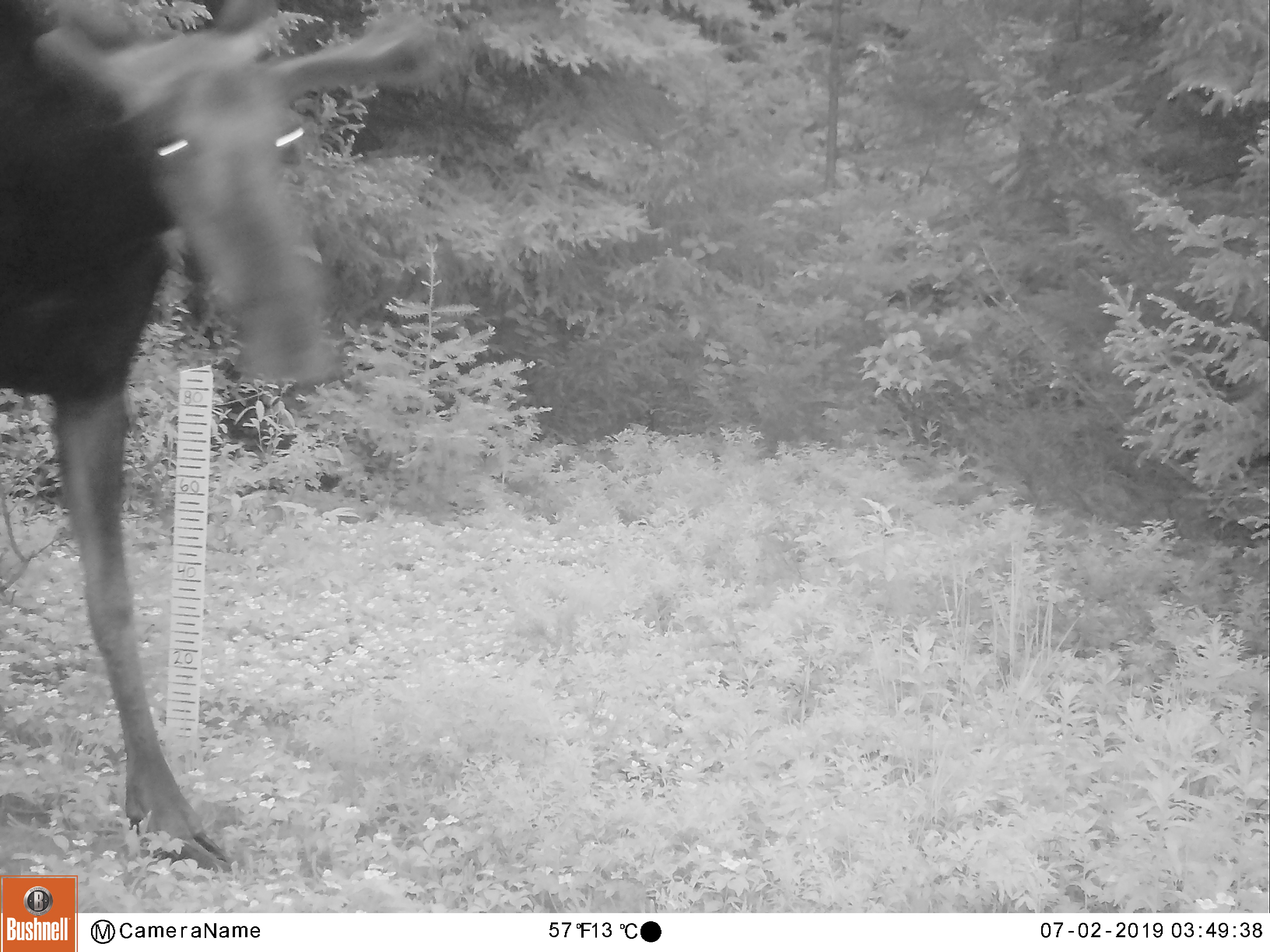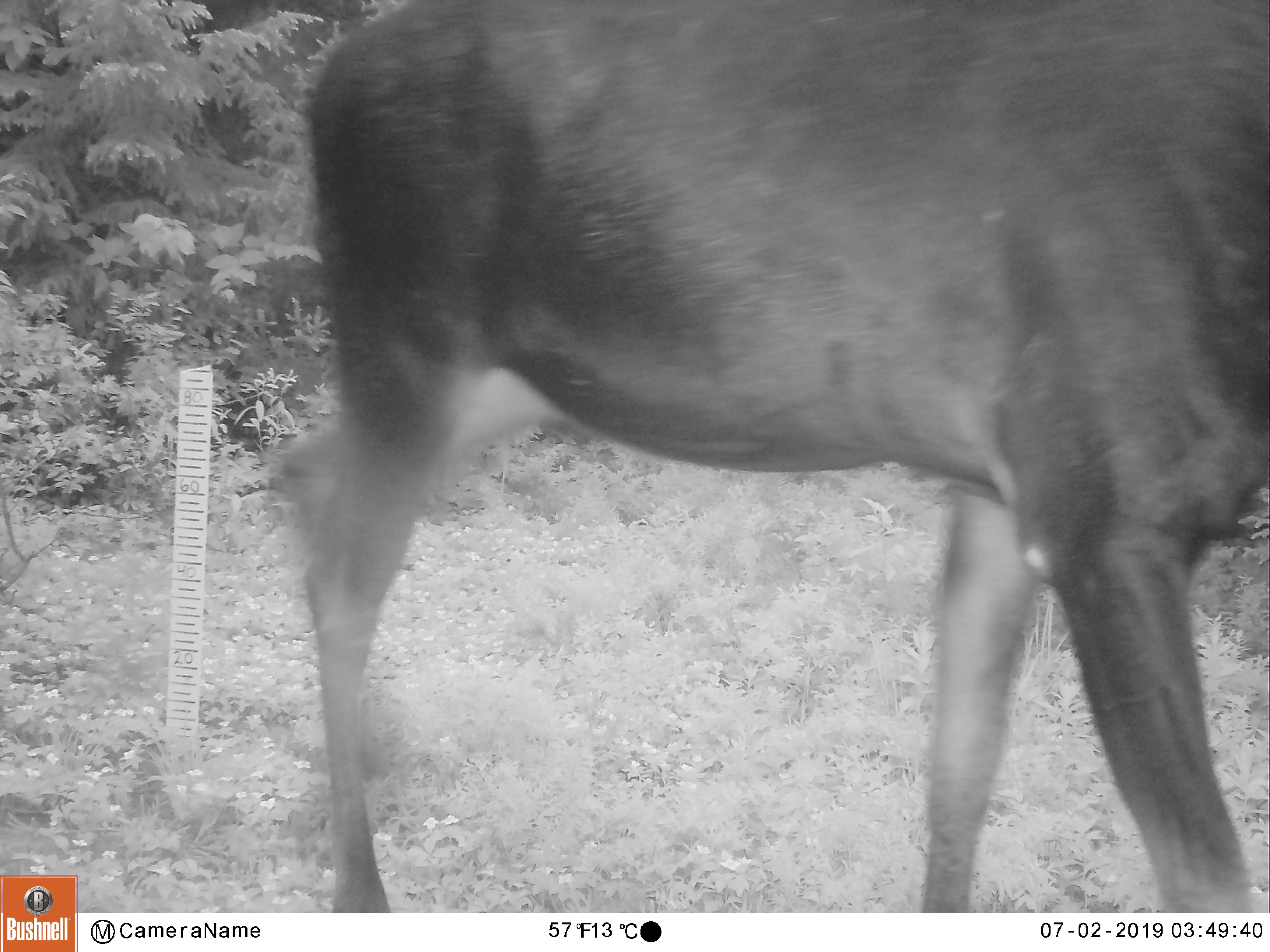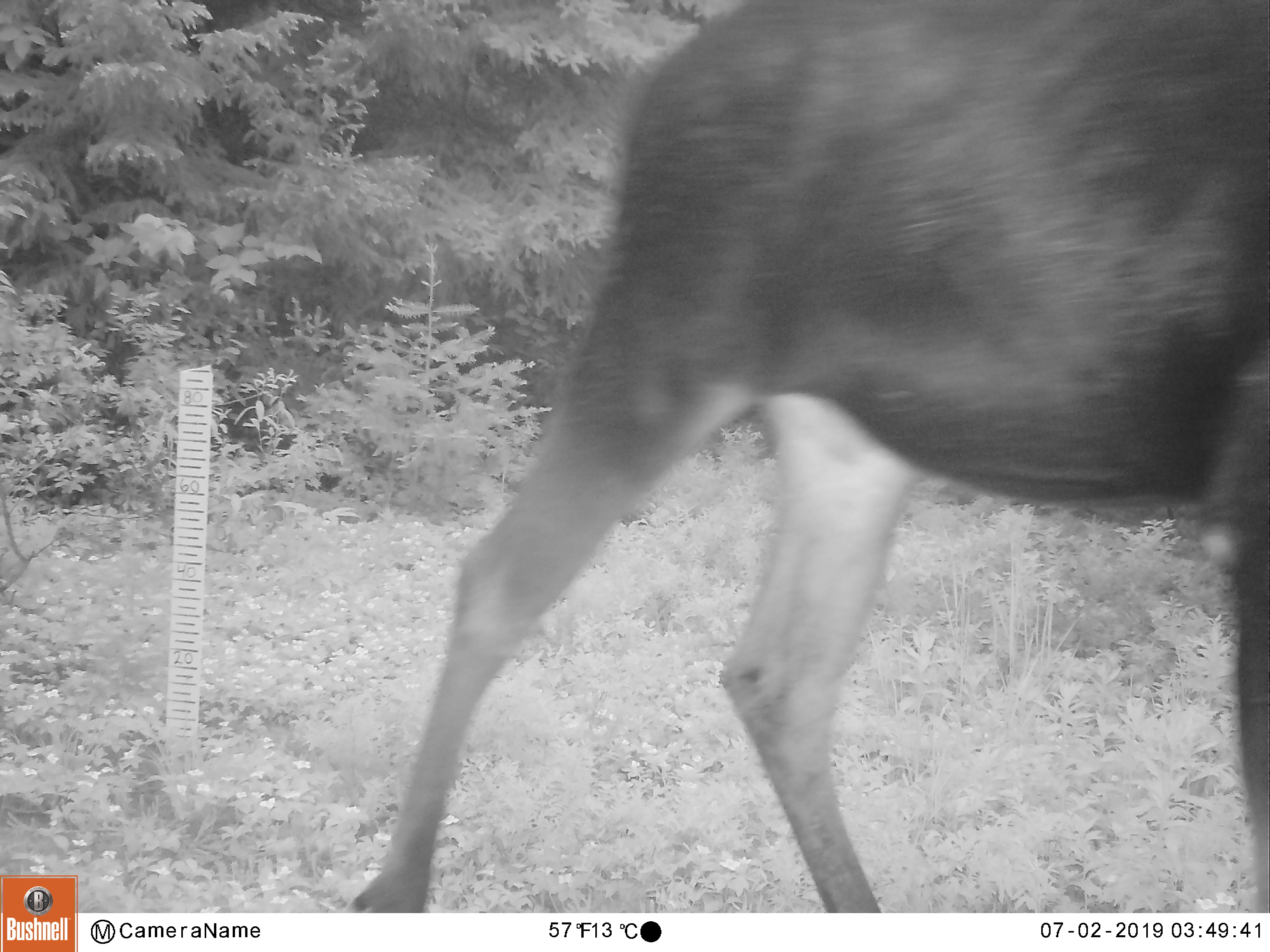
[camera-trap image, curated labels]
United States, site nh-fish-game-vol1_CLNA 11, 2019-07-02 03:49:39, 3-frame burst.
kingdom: Animalia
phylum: Chordata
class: Mammalia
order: Artiodactyla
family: Cervidae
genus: Alces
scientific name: Alces alces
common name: moose